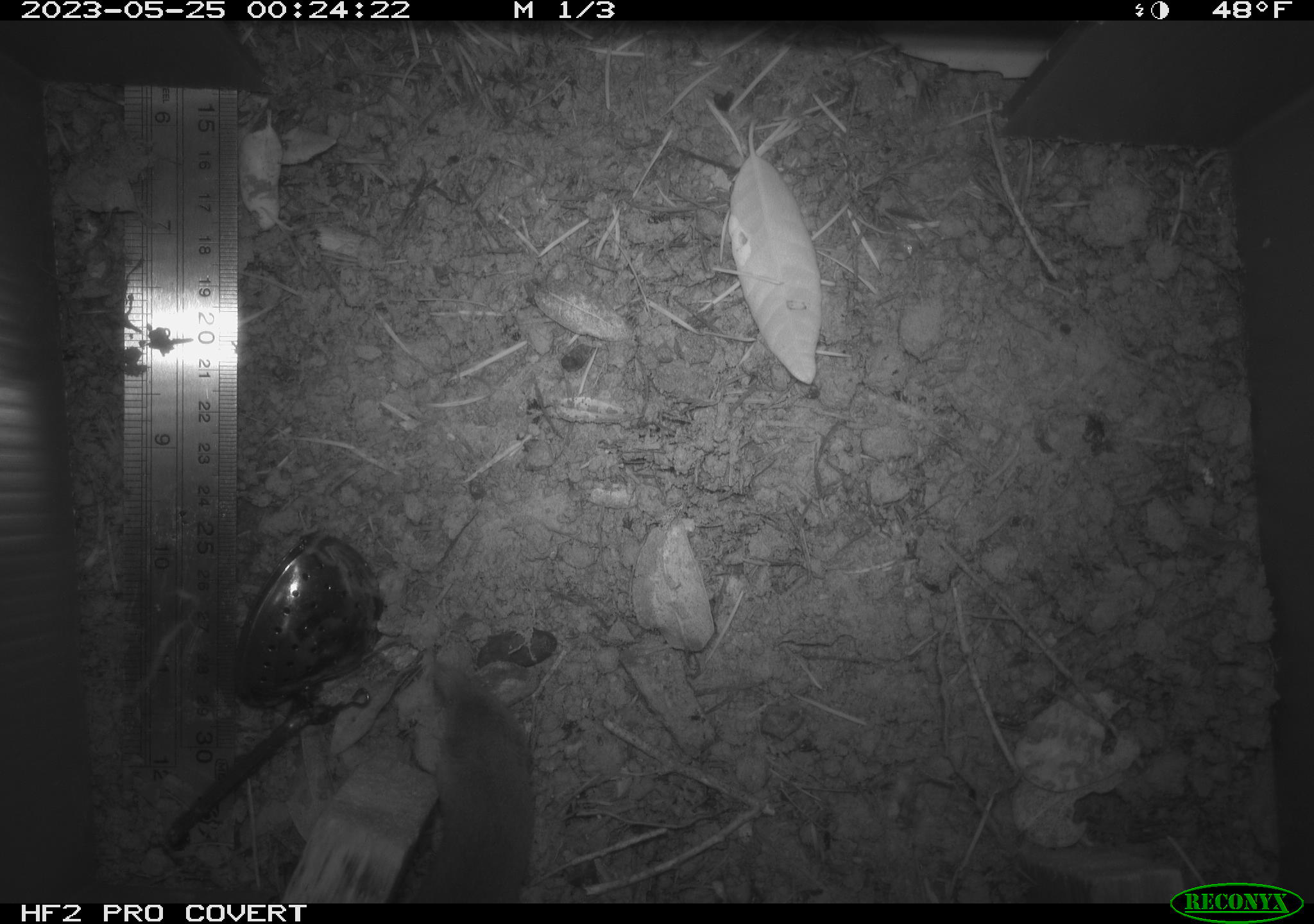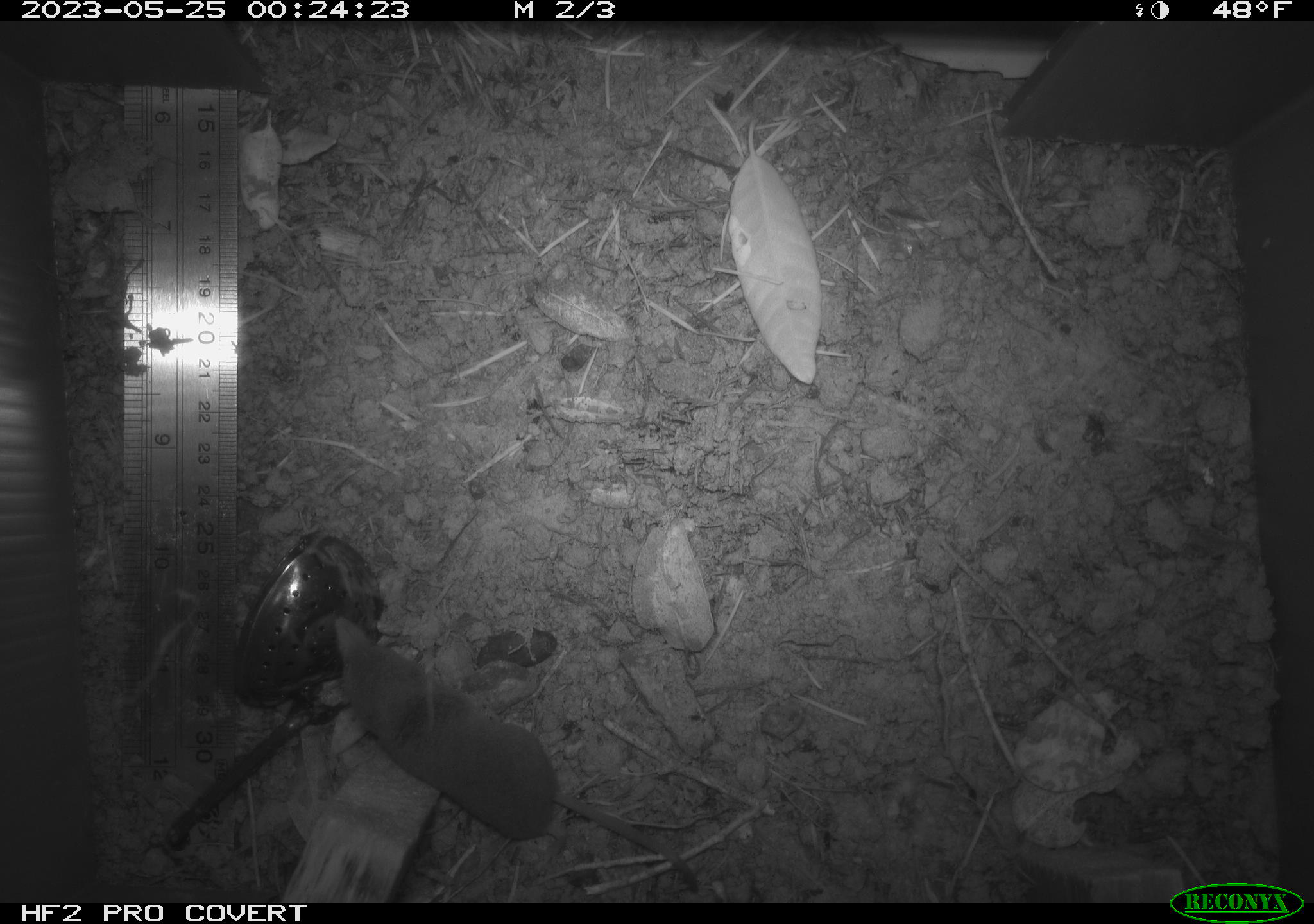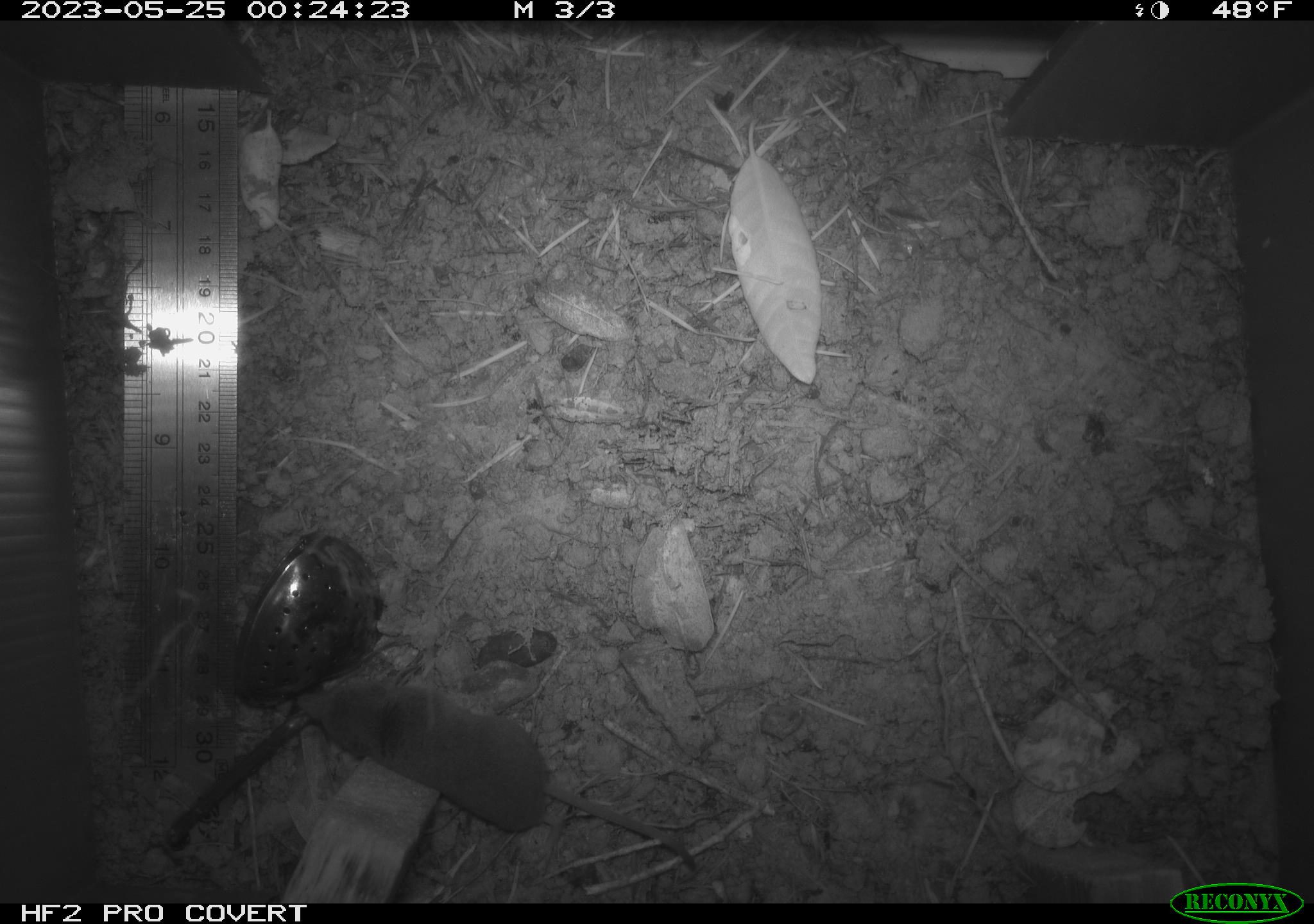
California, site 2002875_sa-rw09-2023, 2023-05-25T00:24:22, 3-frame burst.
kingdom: Animalia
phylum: Chordata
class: Mammalia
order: Eulipotyphla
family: Soricidae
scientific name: Soricidae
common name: shrews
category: soricidae family